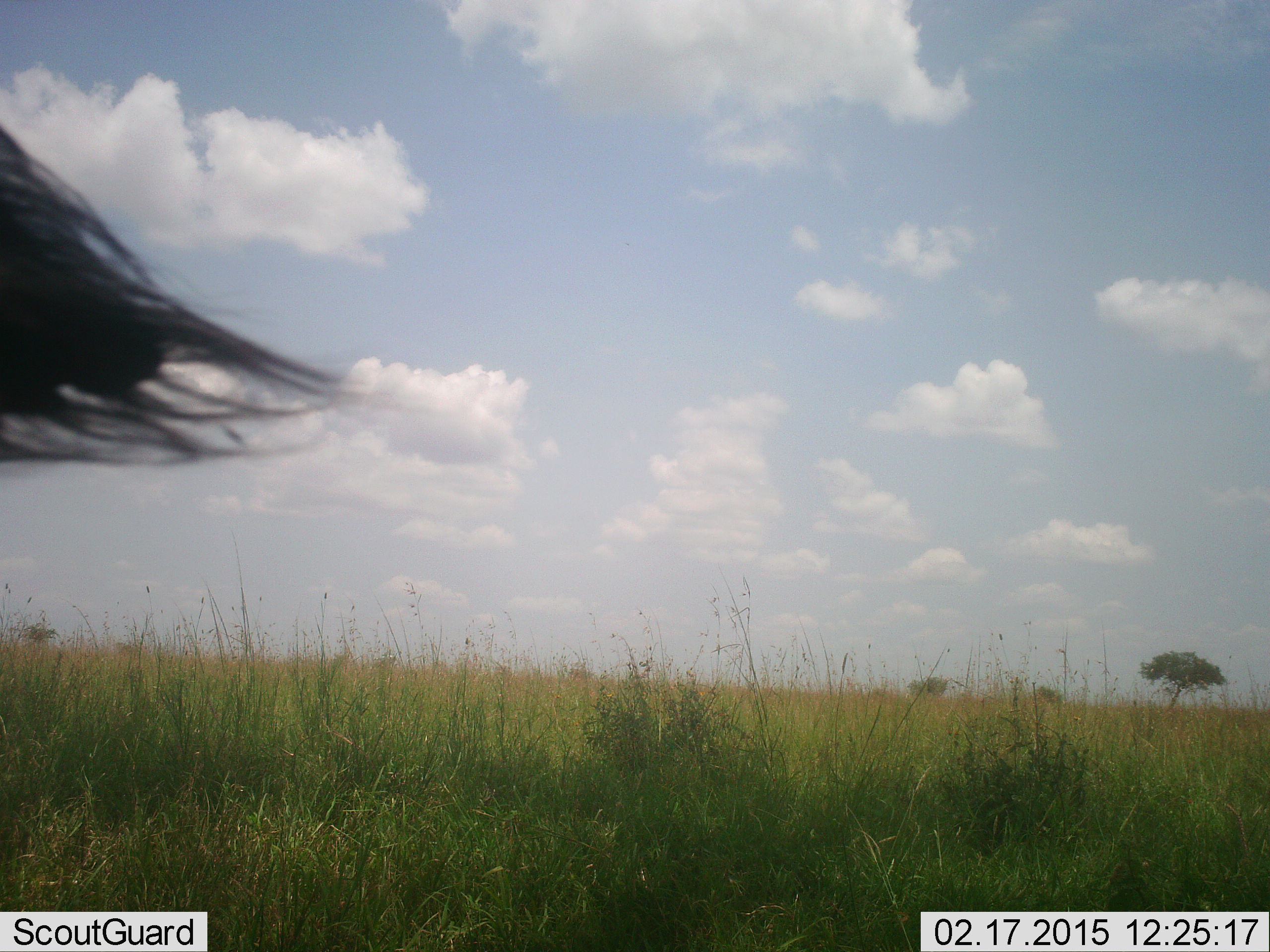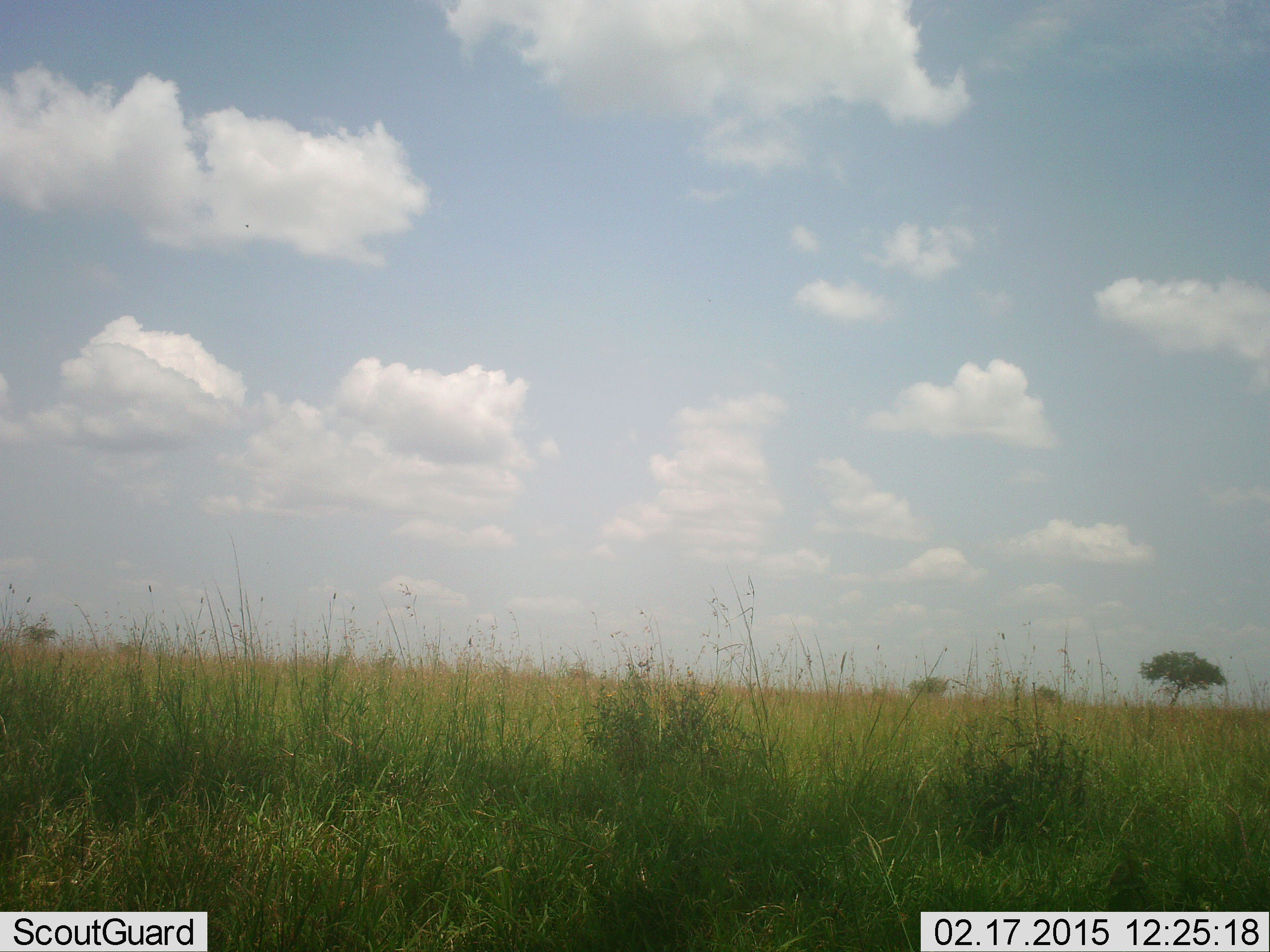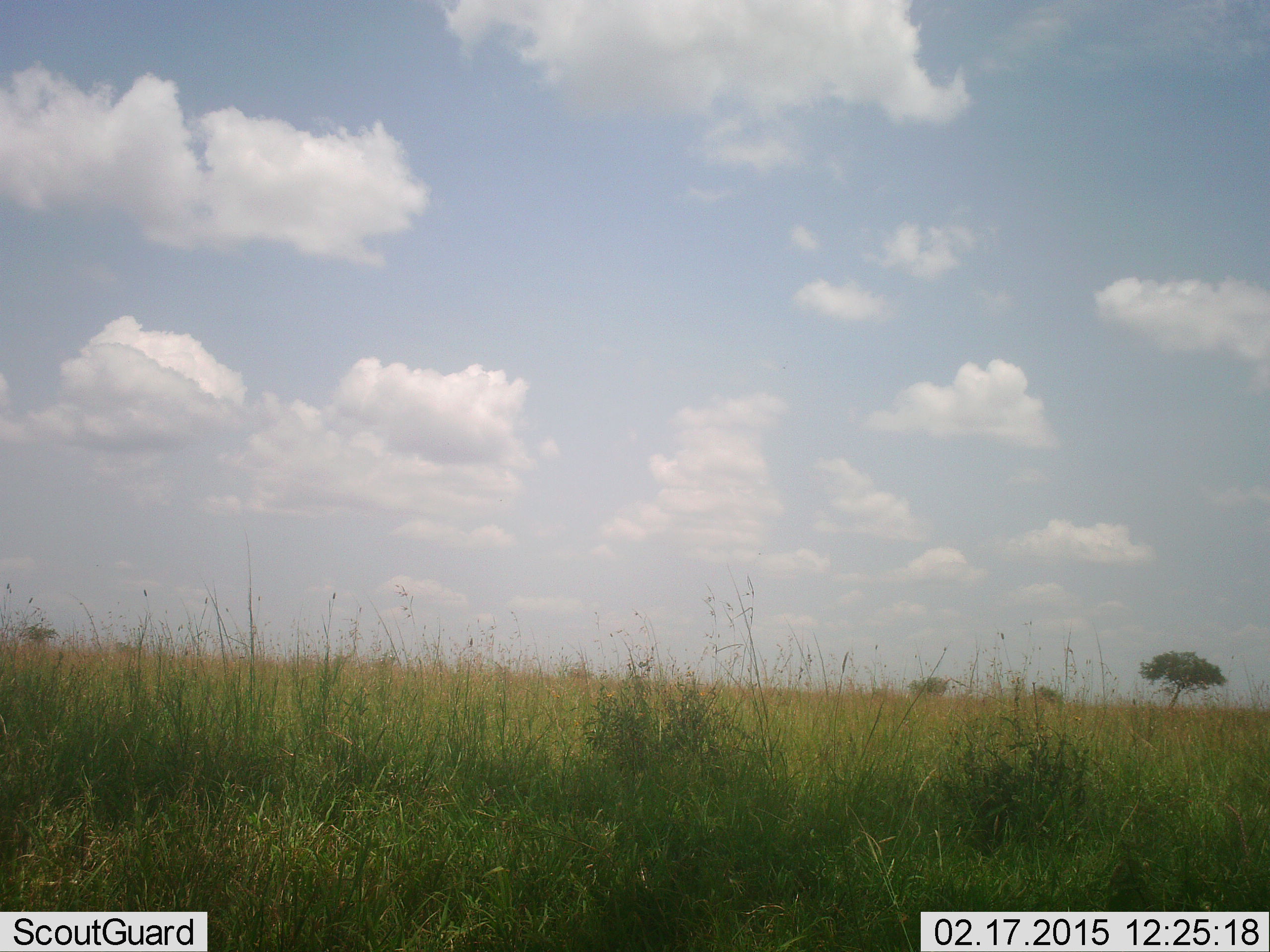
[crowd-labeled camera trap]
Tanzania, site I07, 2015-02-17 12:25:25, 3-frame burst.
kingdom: Animalia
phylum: Chordata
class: Mammalia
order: Artiodactyla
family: Bovidae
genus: Connochaetes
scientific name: Connochaetes taurinus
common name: blue wildebeest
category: wildebeest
Wildebeest (blue wildebeest) (Connochaetes taurinus), count 1. Behavior (volunteer vote fractions): standing 100%, resting 0%, moving 0%, interacting 0%. Young present (vote fraction): 0%. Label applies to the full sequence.